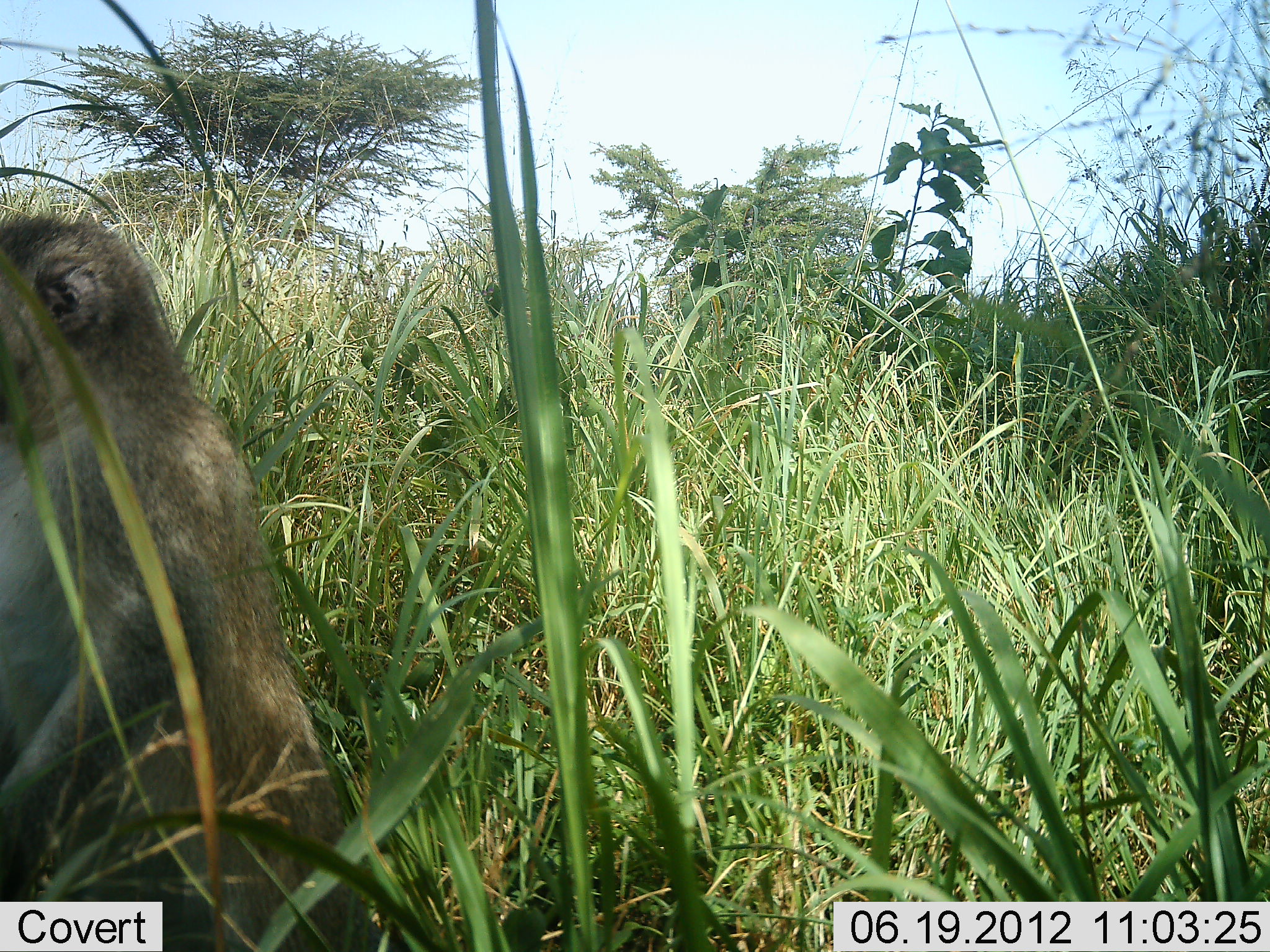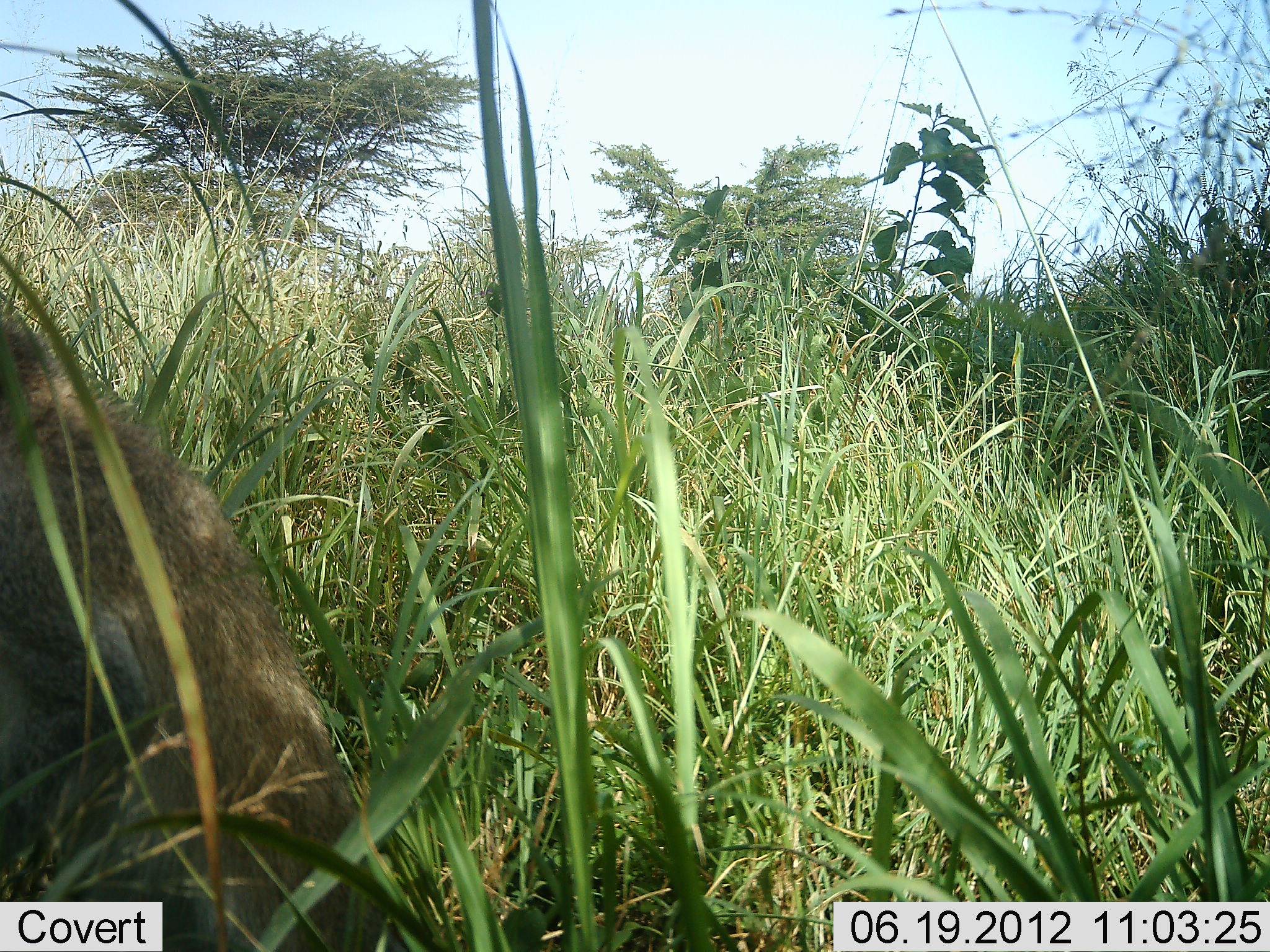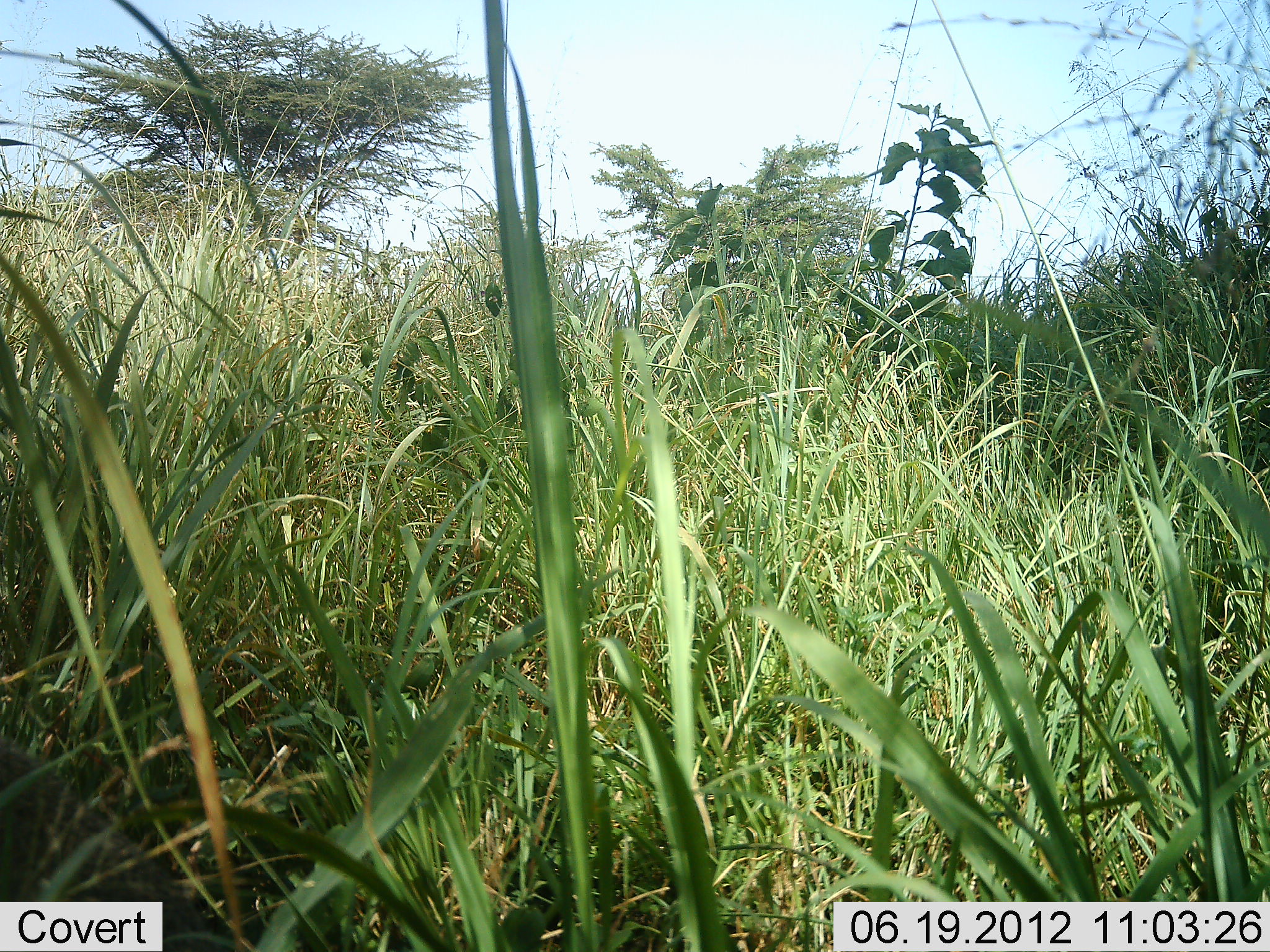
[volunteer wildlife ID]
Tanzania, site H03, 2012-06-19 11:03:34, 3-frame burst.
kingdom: Animalia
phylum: Chordata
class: Mammalia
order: Primates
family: Cercopithecidae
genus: Chlorocebus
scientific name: Chlorocebus pygerythrus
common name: vervet monkey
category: monkeyvervet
Monkeyvervet (vervet monkey) (Chlorocebus pygerythrus), count 1. Behavior (volunteer vote fractions): standing 20%, resting 50%, moving 30%, interacting 0%. Young present (vote fraction): 0%. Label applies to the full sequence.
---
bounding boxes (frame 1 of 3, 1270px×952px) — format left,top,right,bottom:
animal: 0,205,355,952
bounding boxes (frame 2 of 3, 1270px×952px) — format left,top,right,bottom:
animal: 0,301,381,952